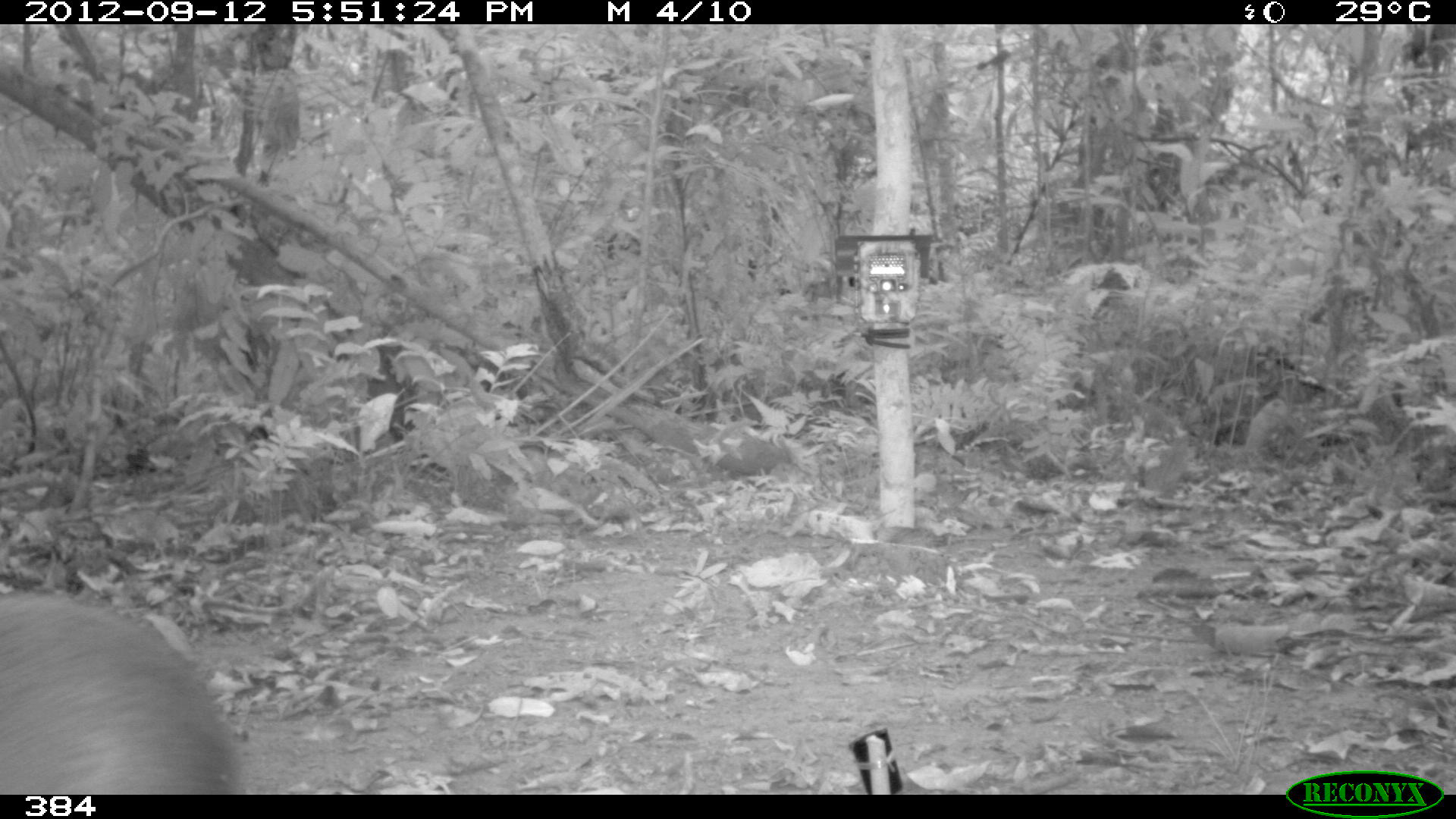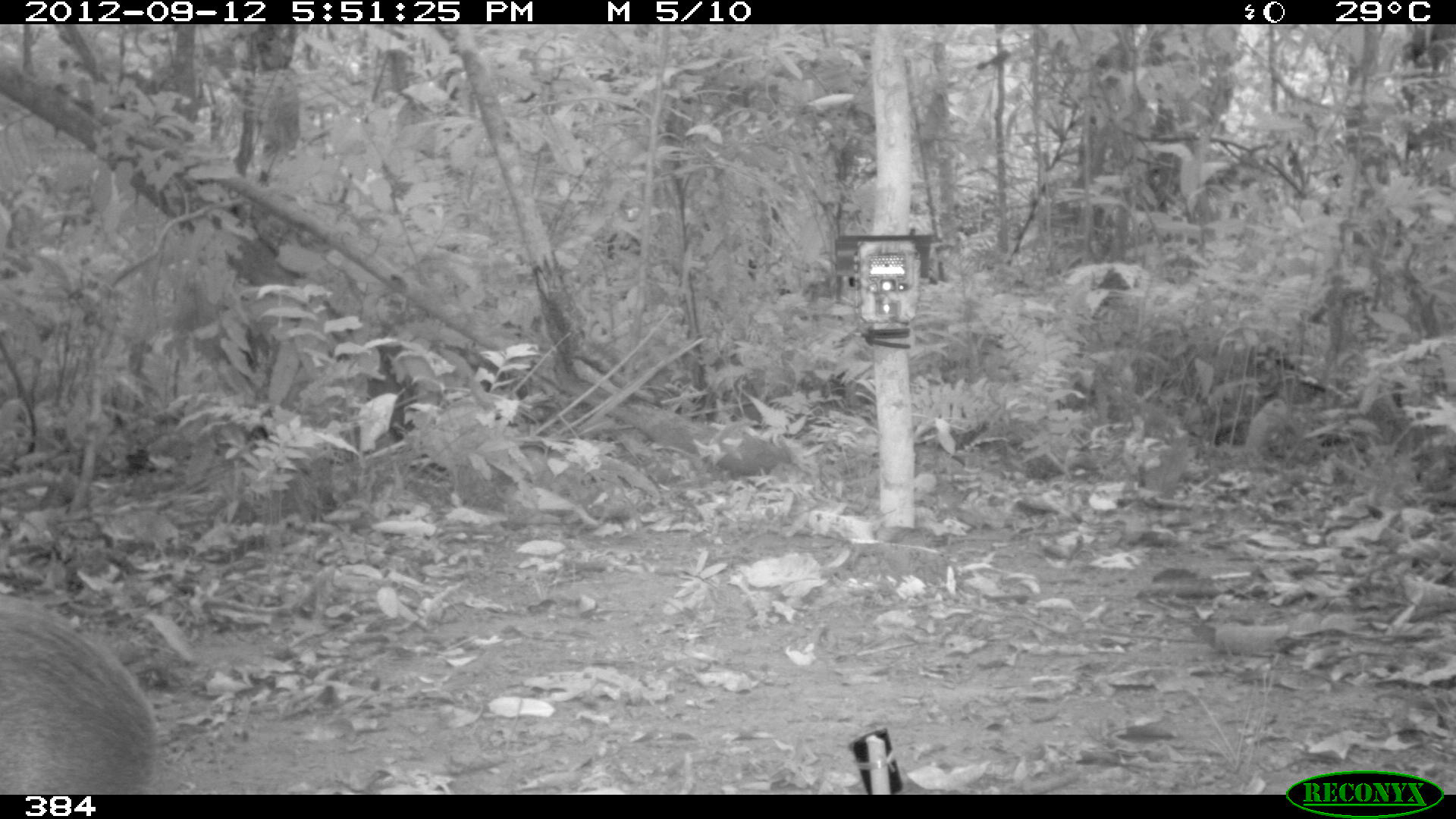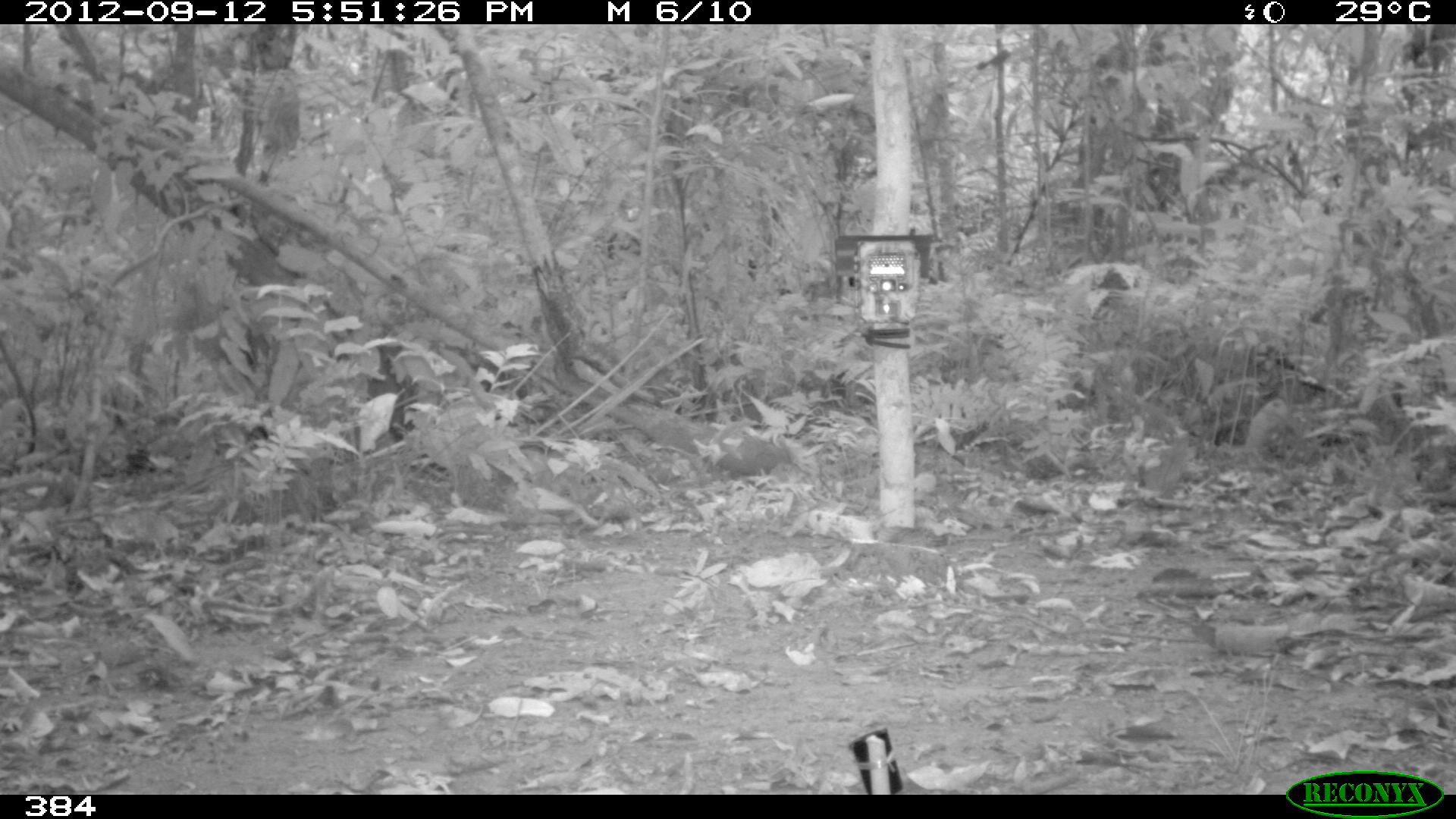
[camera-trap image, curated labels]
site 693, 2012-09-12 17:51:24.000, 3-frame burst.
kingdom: Animalia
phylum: Chordata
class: Mammalia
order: Rodentia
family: Dasyproctidae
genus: Dasyprocta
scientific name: Dasyprocta punctata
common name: central american agouti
Dasyprocta punctata (central american agouti).